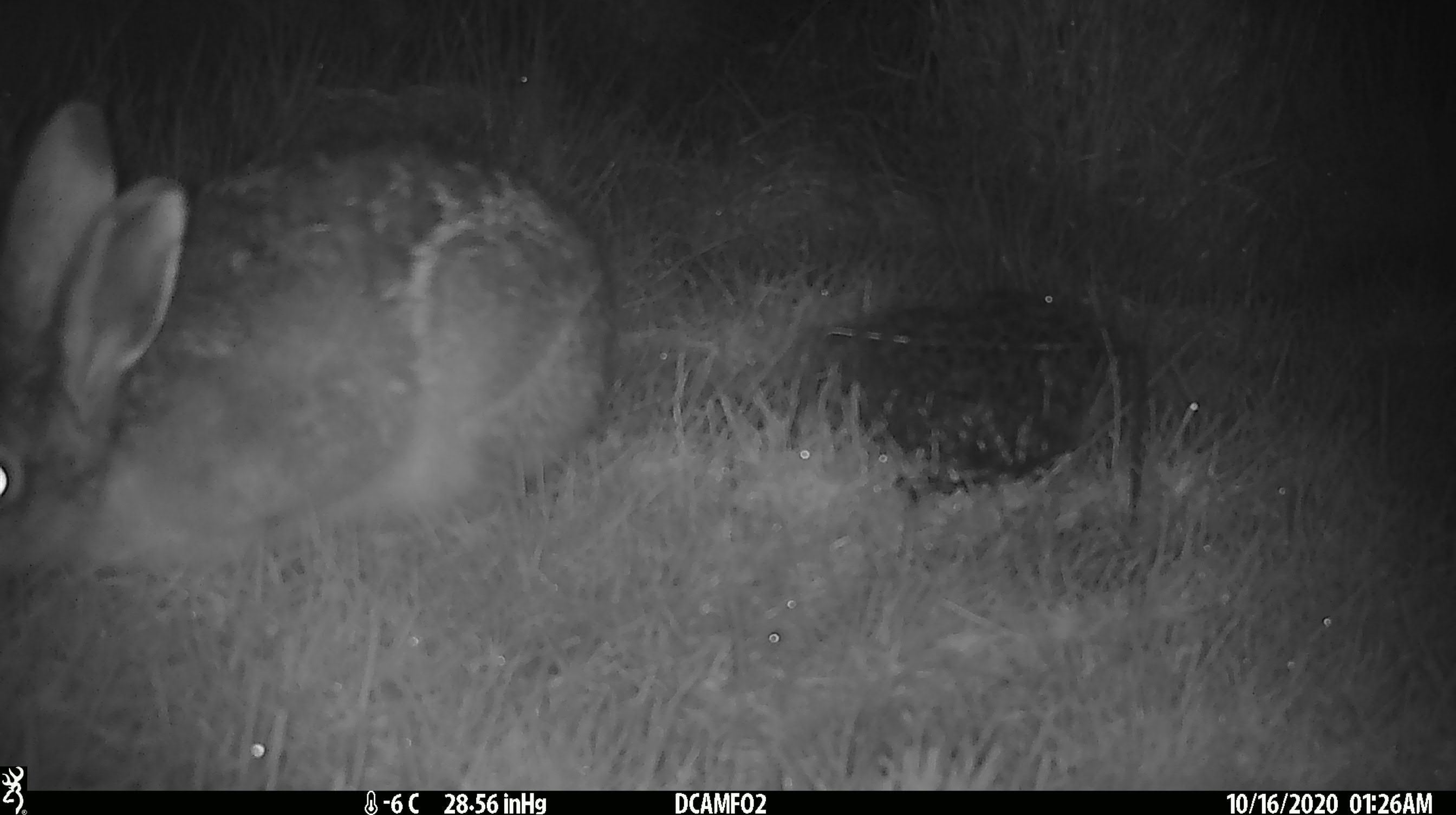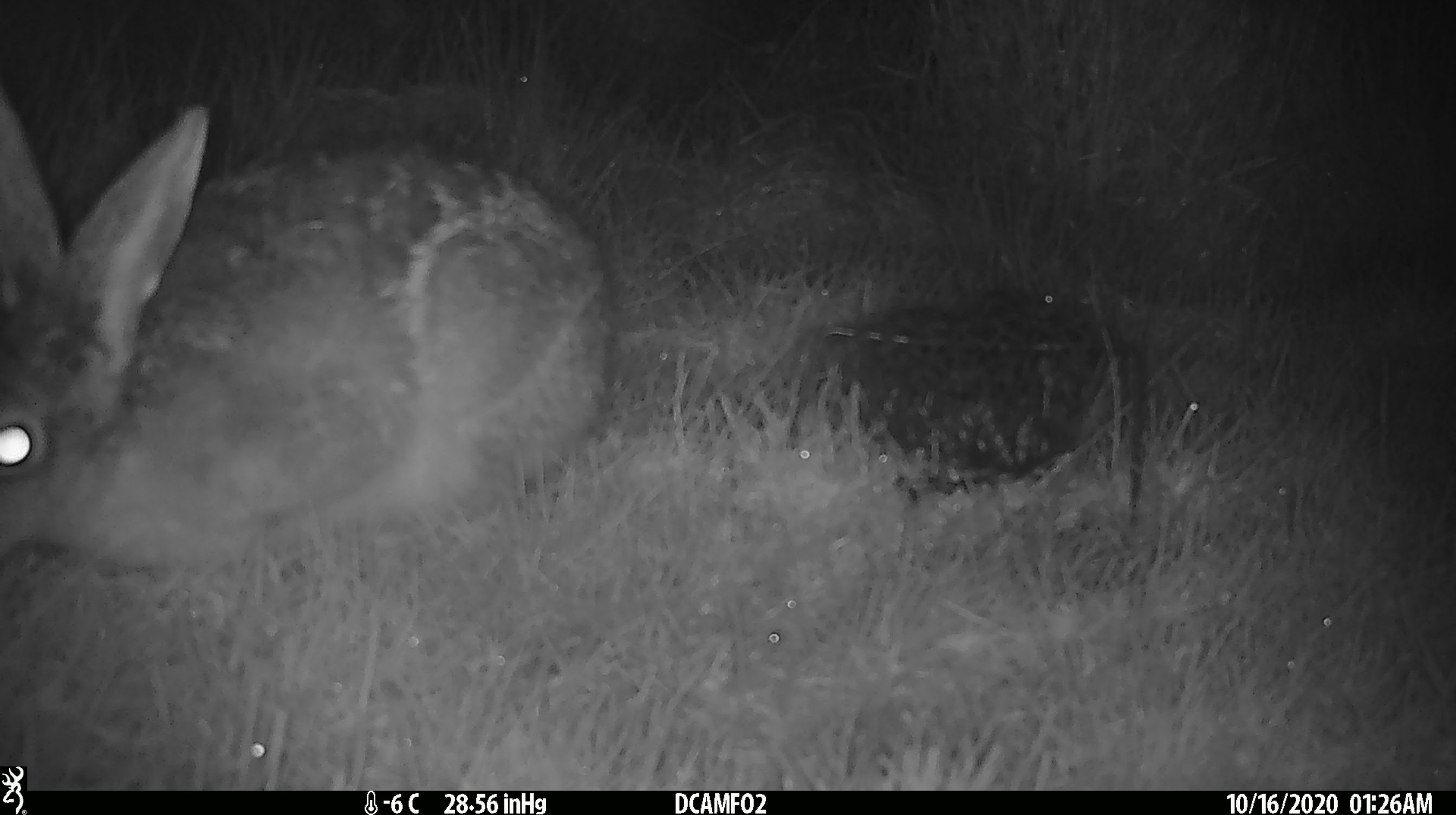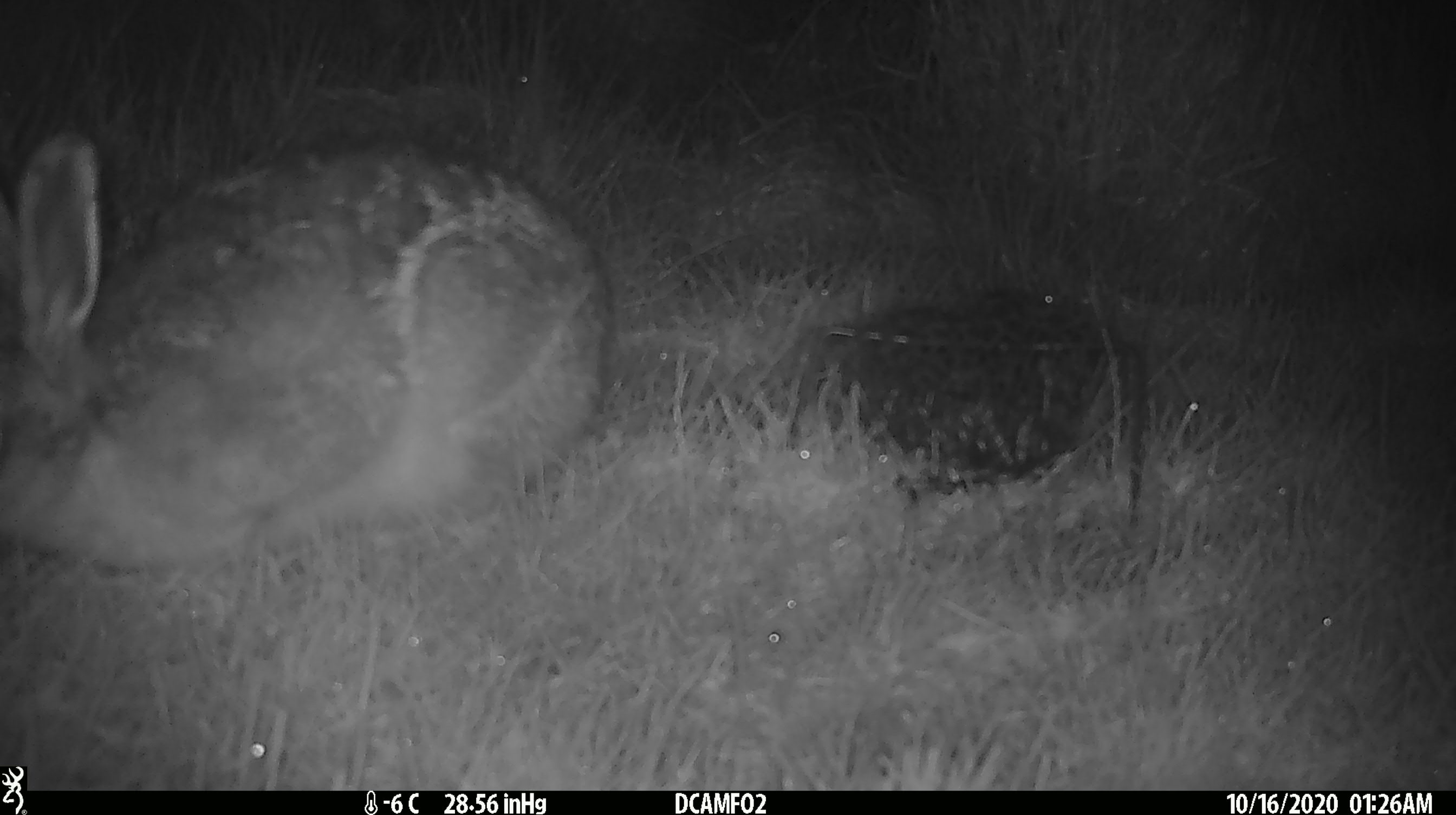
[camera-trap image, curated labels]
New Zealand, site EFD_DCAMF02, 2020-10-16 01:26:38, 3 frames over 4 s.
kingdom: Animalia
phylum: Chordata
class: Mammalia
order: Lagomorpha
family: Leporidae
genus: Lepus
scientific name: Lepus europaeus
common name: brown hare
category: hare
Hare (brown hare) (Lepus europaeus).